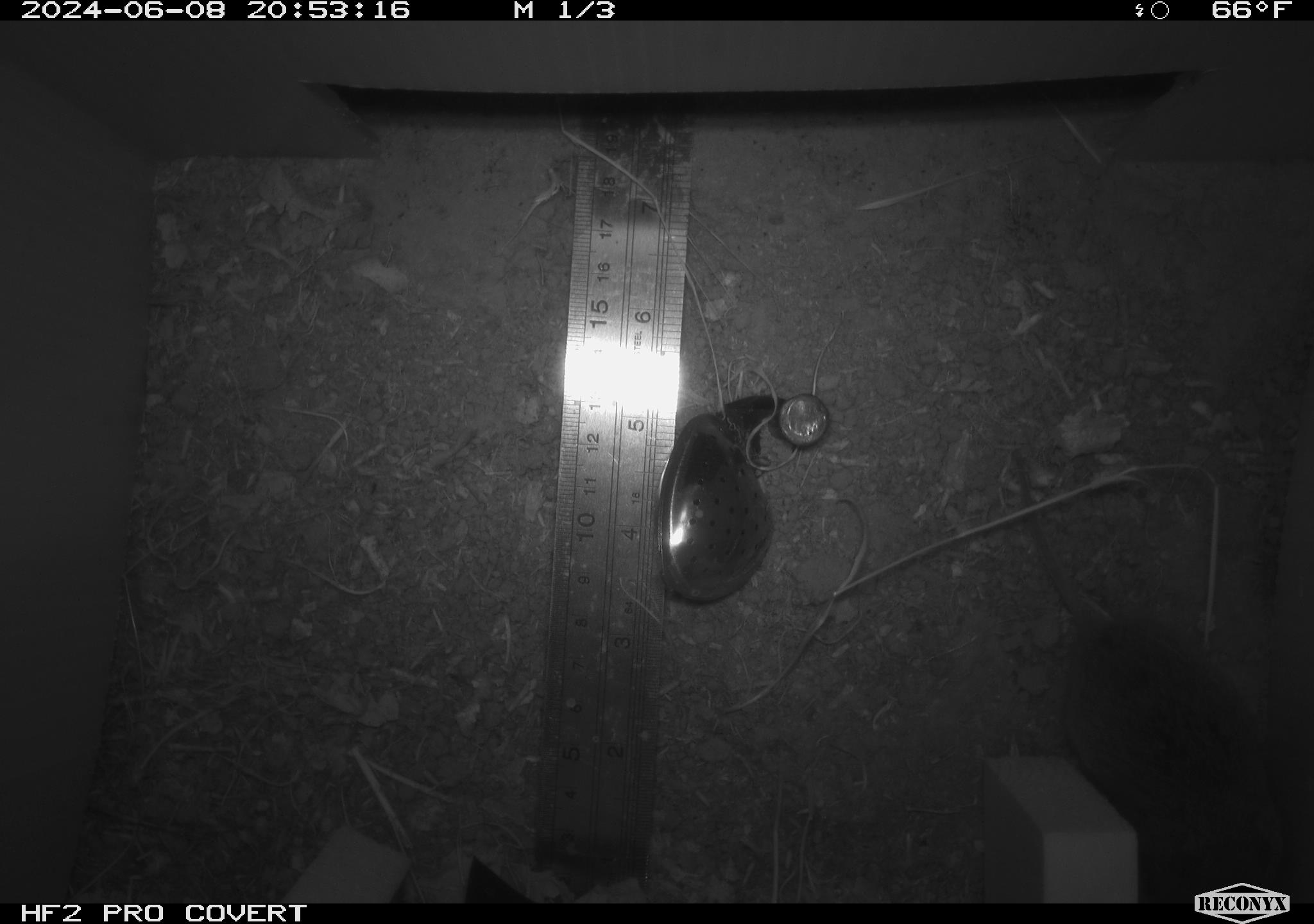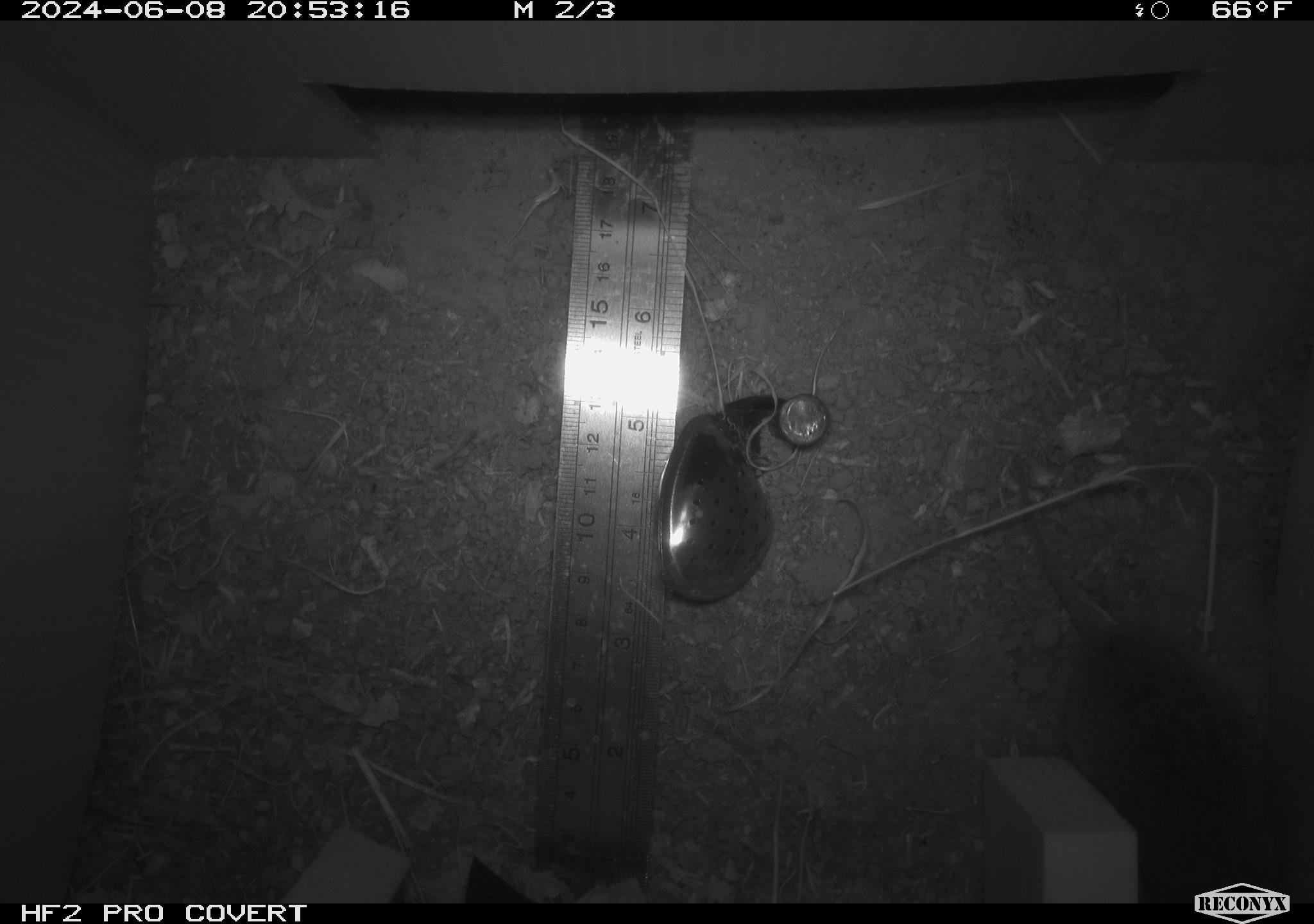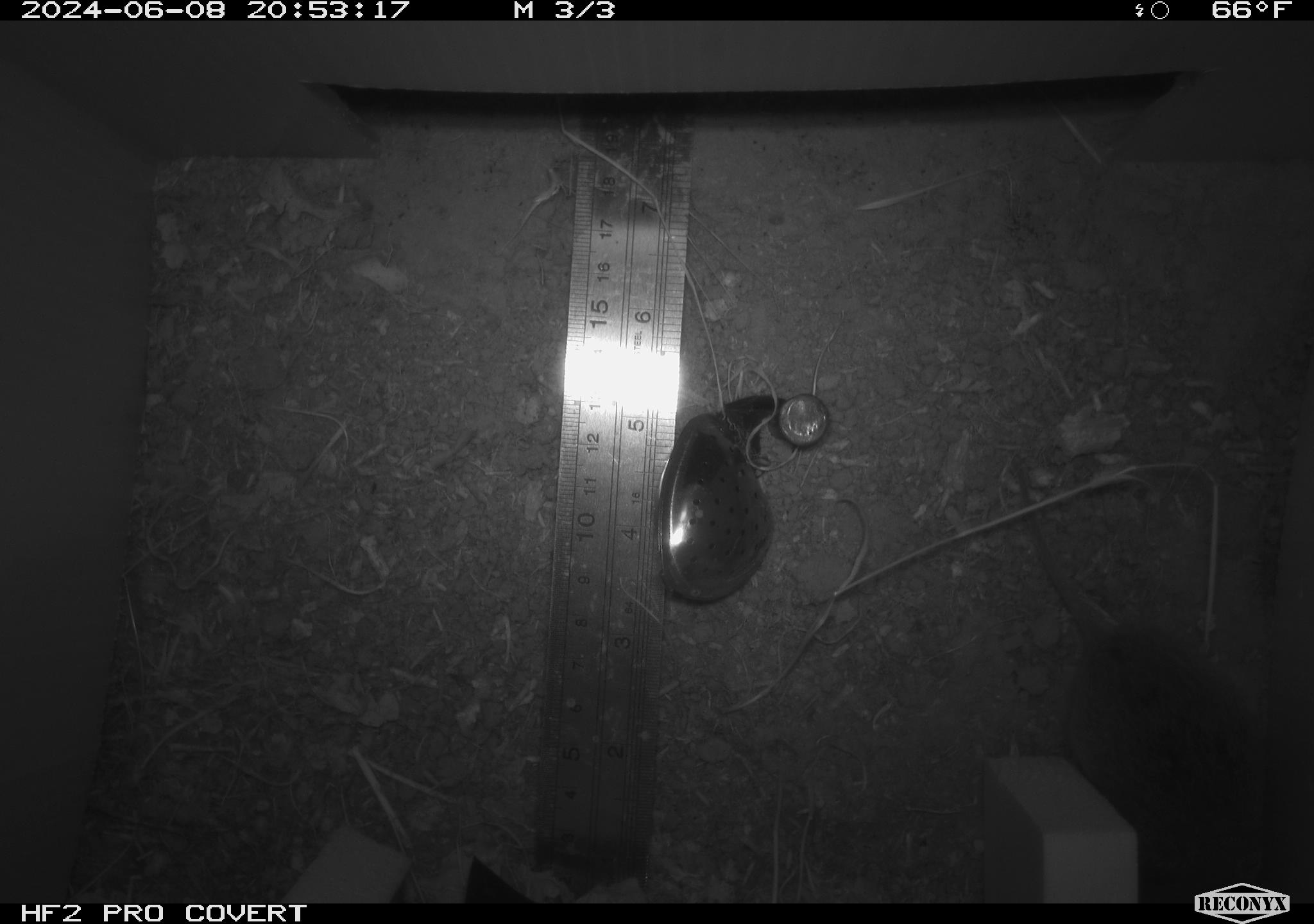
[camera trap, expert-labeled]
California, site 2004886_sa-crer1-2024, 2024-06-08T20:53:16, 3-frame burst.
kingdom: Animalia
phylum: Chordata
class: Mammalia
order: Rodentia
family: Cricetidae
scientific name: Arvicolinae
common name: voles, lemmings, and muskrats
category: arvicolinae subfamily